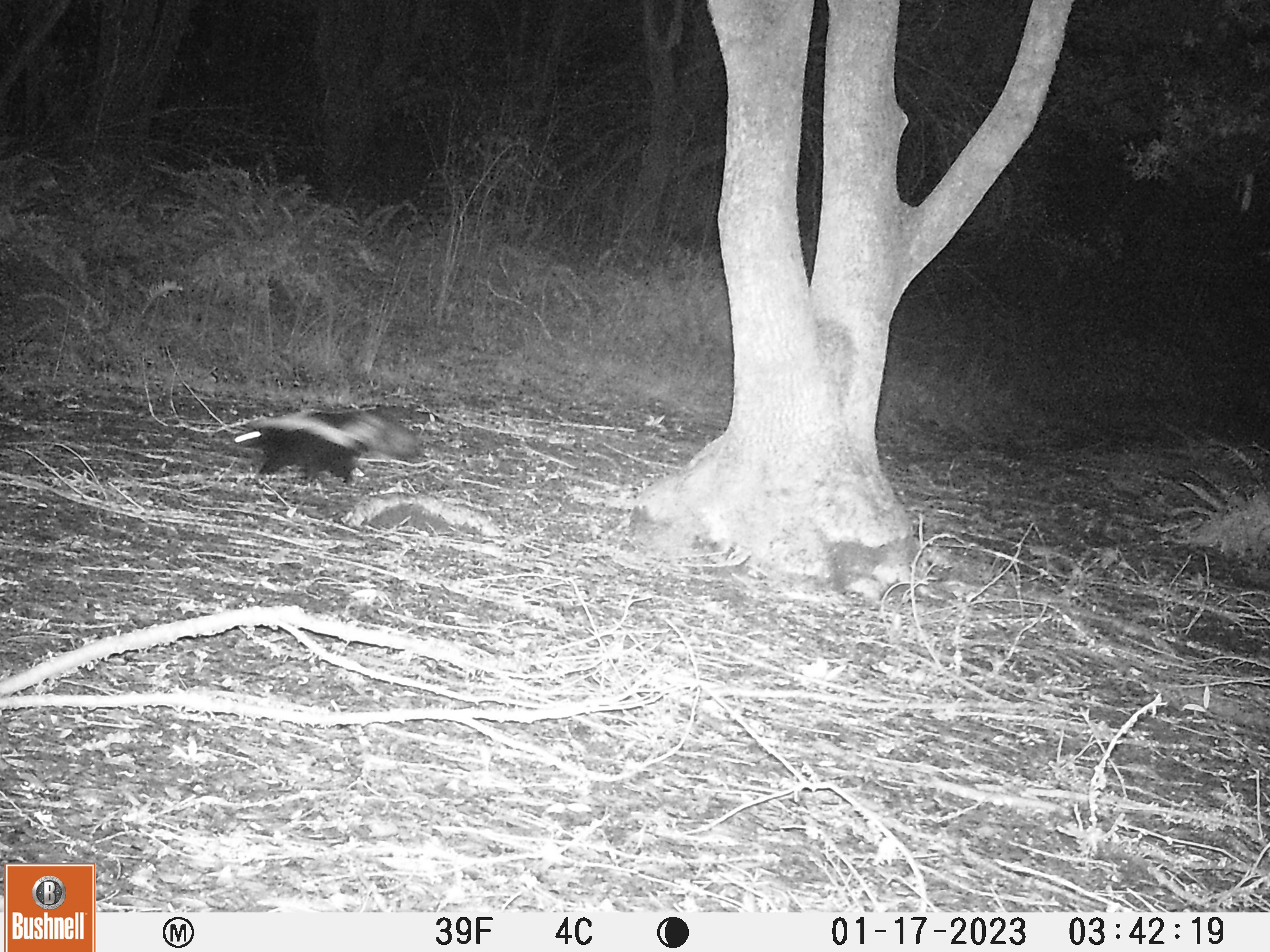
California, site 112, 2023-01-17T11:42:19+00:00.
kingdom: Animalia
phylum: Chordata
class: Mammalia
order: Carnivora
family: Mephitidae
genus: Mephitis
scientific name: Mephitis mephitis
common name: striped skunk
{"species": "striped skunk (Mephitis mephitis)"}